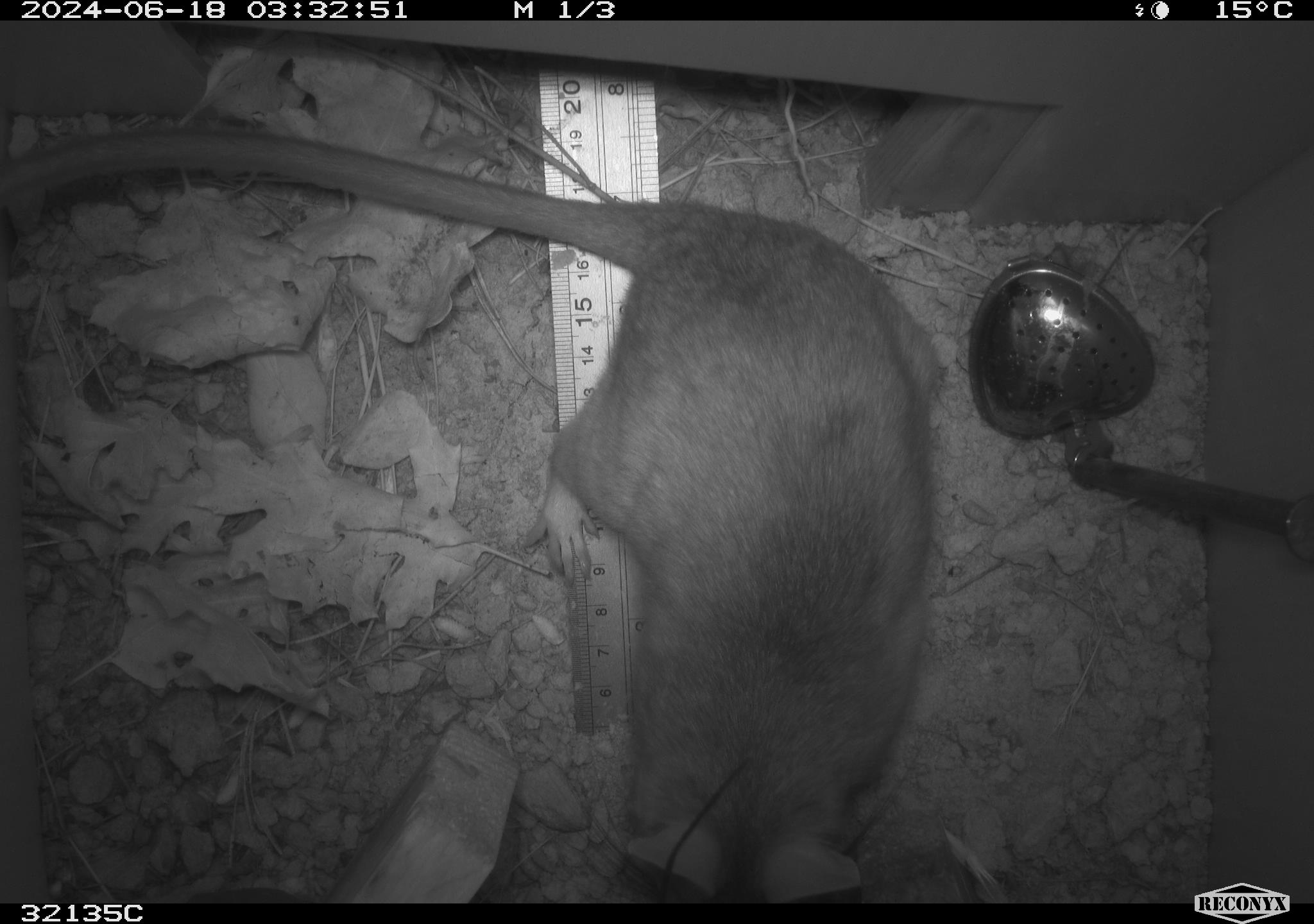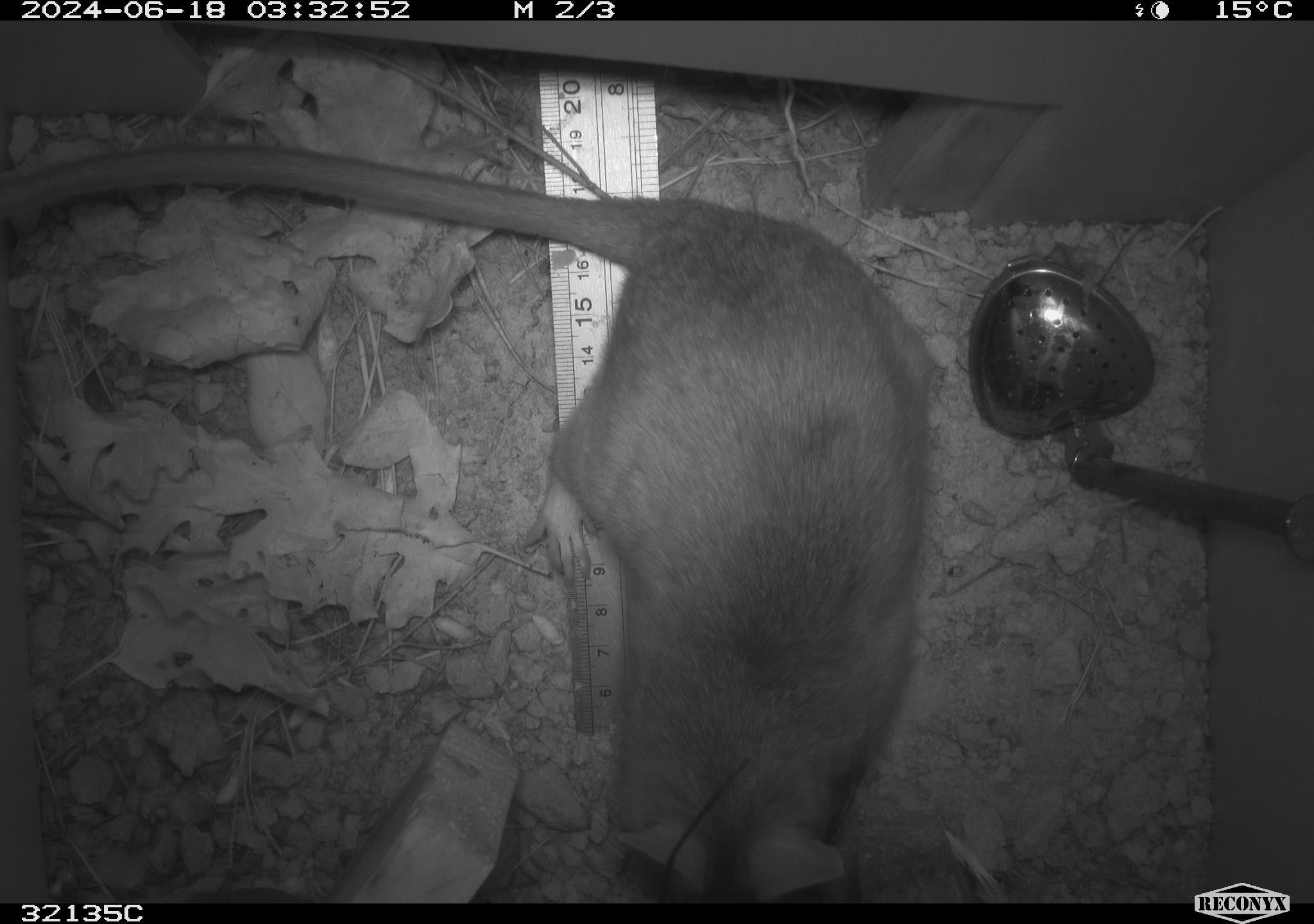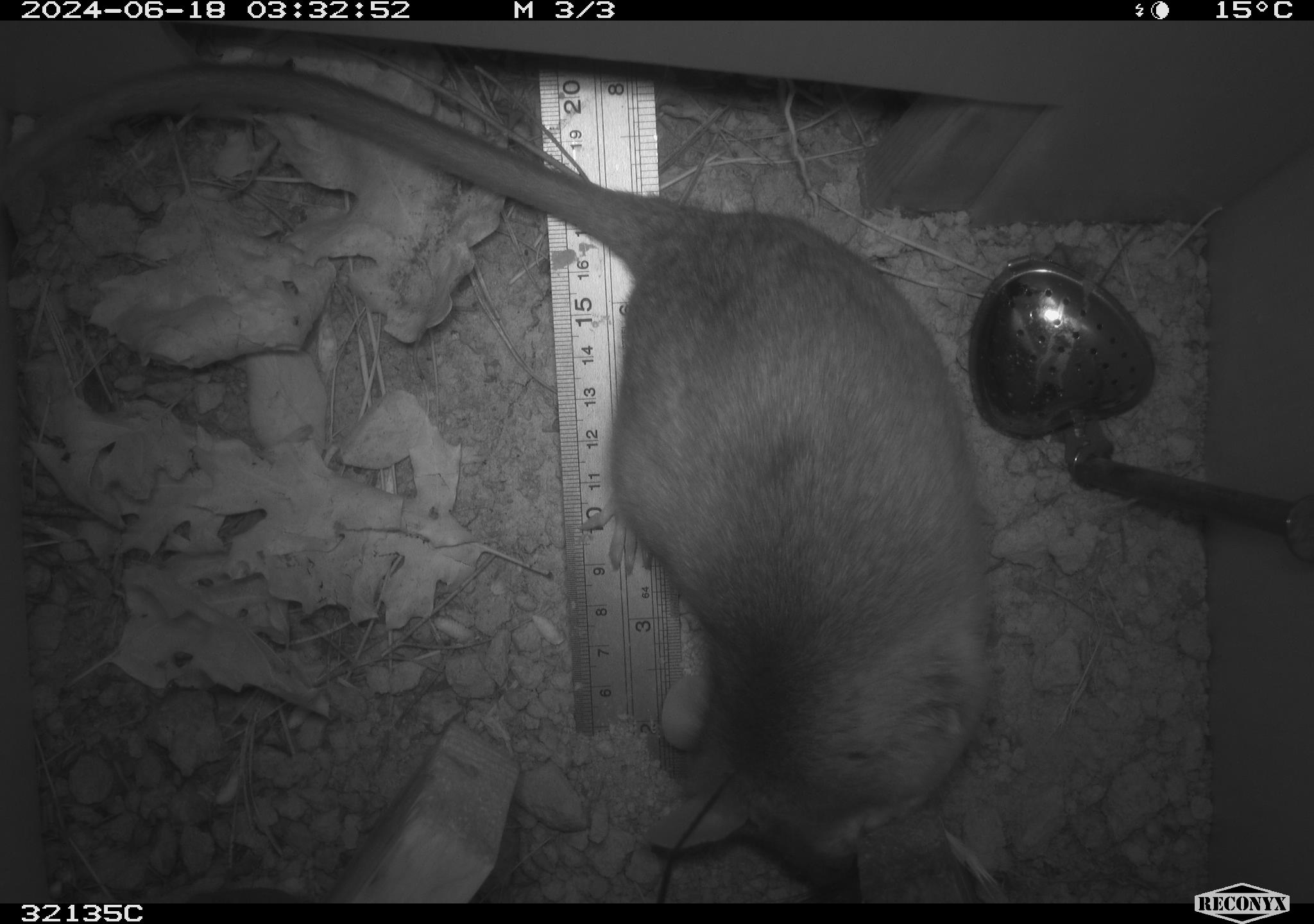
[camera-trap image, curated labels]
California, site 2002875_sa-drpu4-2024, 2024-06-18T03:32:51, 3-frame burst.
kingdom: Animalia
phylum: Chordata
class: Mammalia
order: Rodentia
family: Cricetidae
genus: Neotoma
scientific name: Neotoma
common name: pack rat or woodrat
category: neotoma species